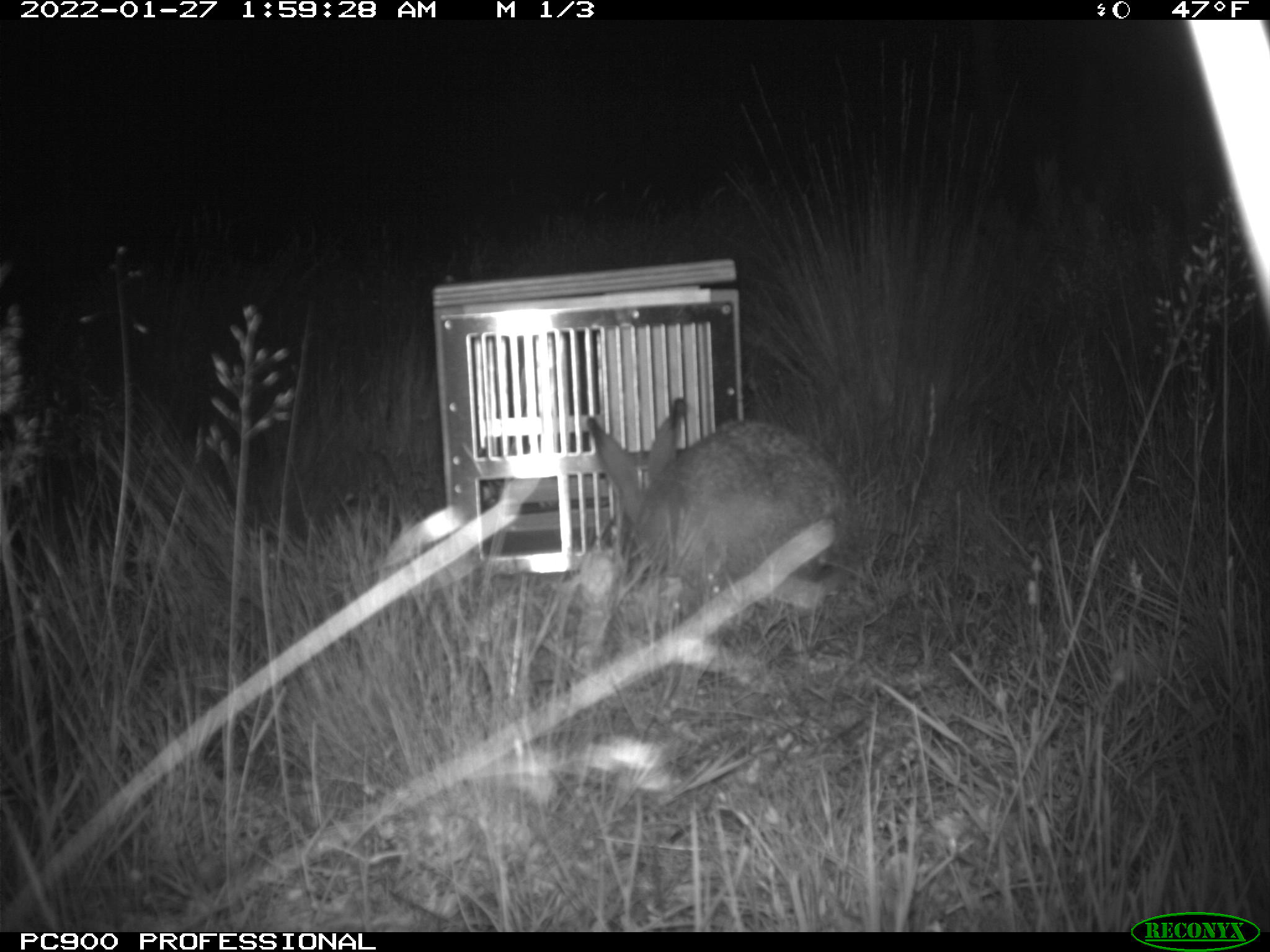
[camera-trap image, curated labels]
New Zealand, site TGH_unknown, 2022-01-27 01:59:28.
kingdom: Animalia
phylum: Chordata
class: Mammalia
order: Lagomorpha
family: Leporidae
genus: Lepus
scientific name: Lepus europaeus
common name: brown hare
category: hare